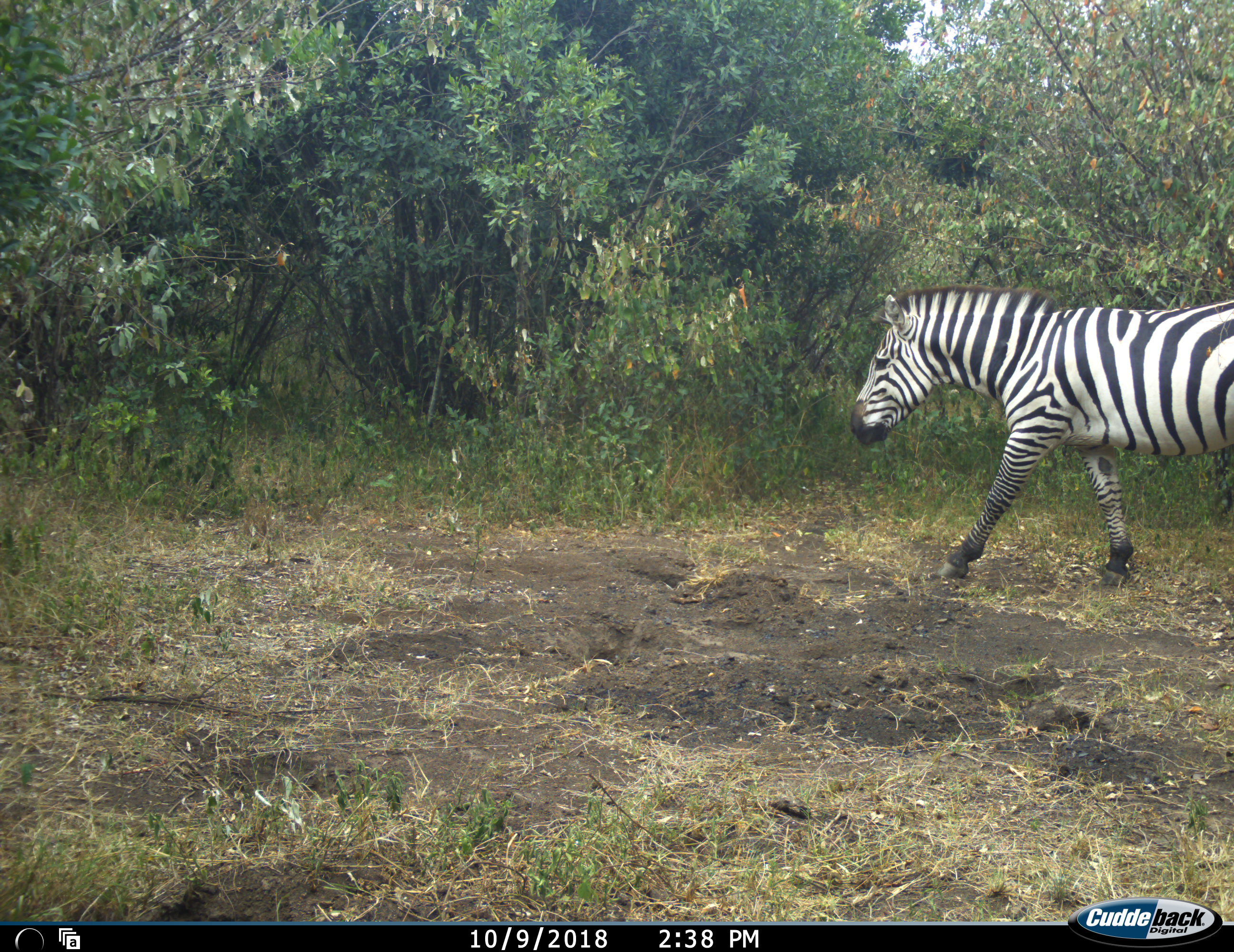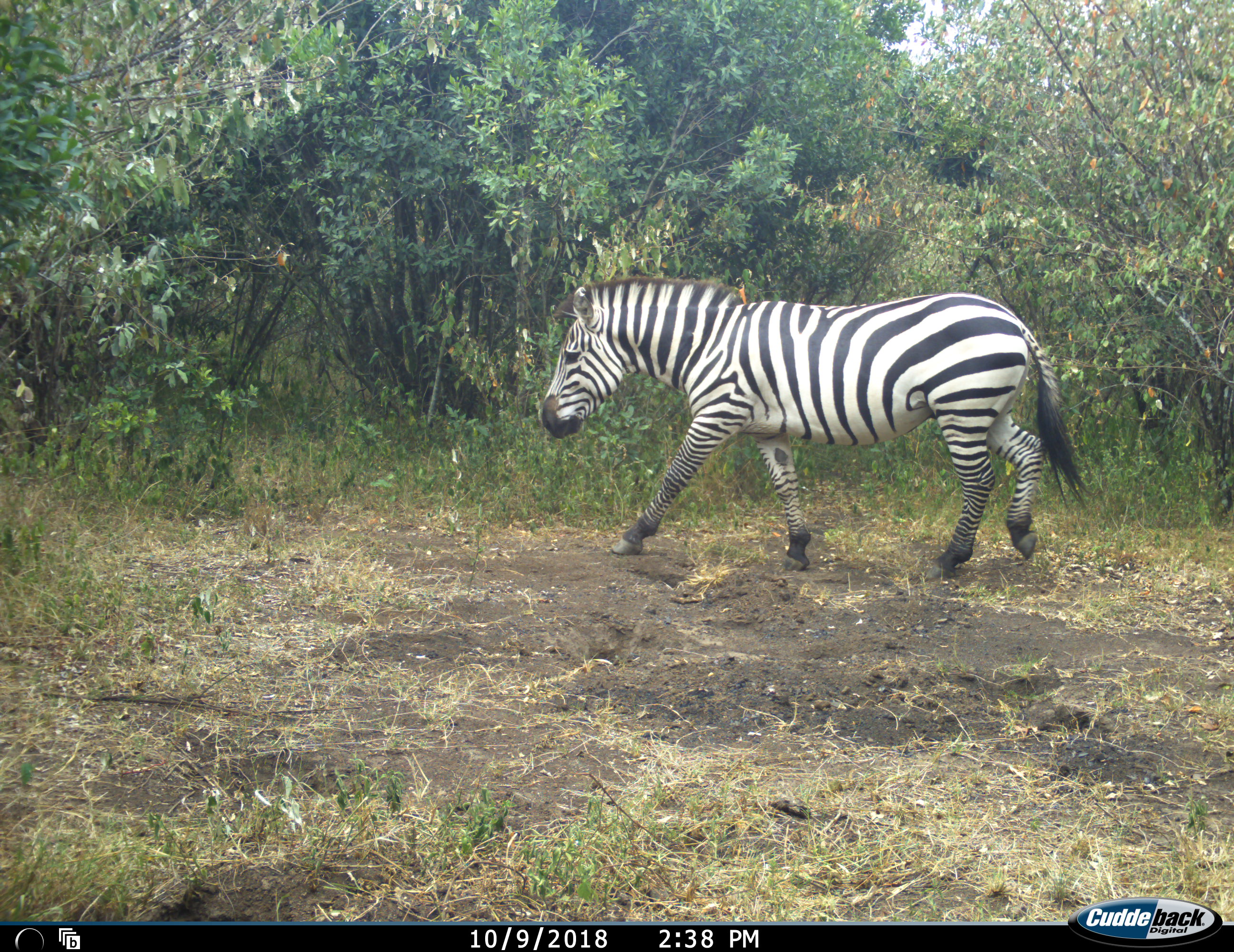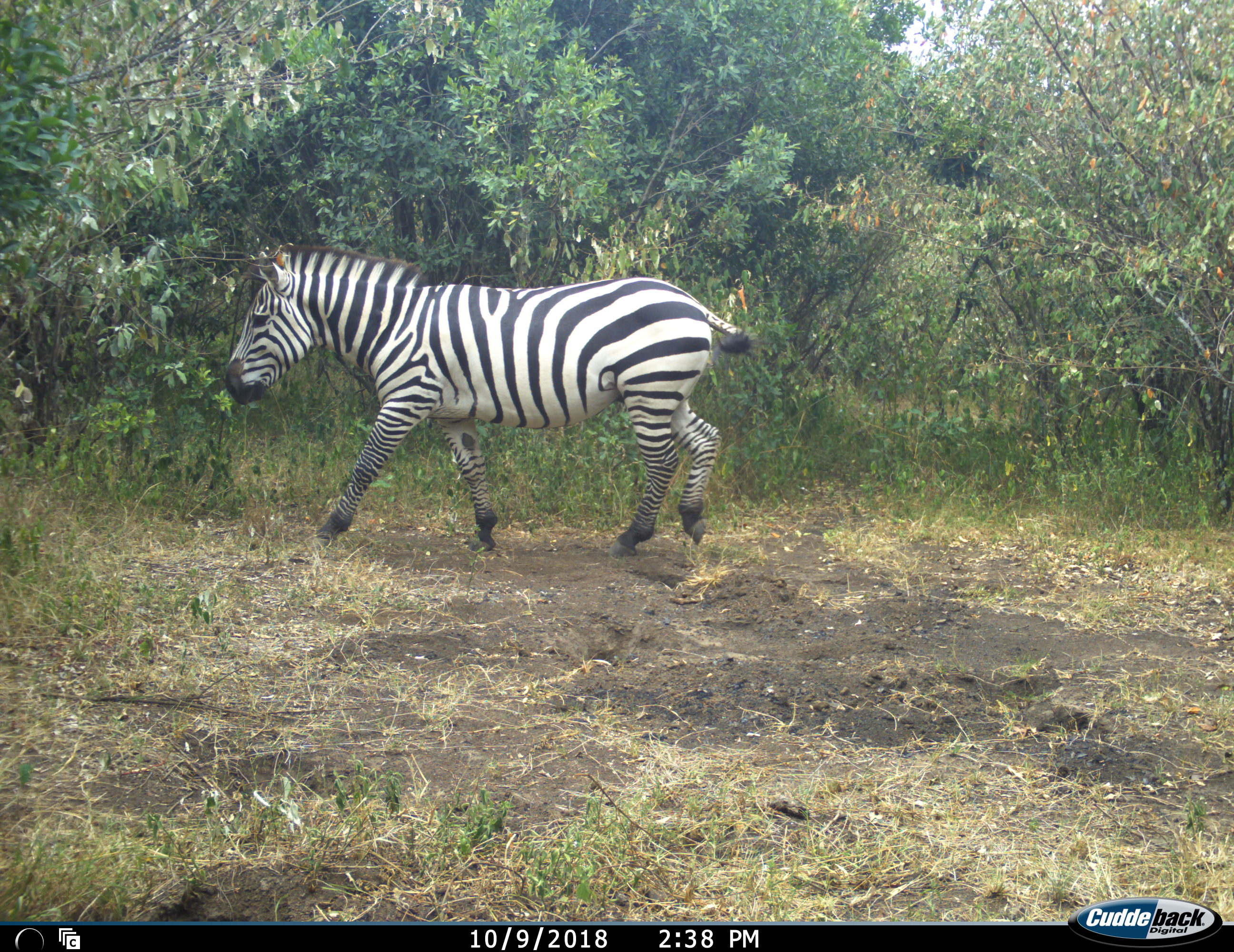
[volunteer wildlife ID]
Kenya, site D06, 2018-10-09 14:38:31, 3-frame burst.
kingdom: Animalia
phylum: Chordata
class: Mammalia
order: Perissodactyla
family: Equidae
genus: Equus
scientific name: Equus quagga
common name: plains zebra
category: zebra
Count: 1.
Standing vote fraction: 0%.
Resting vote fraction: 0%.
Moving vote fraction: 100%.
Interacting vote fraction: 0%.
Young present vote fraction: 0%.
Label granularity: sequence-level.